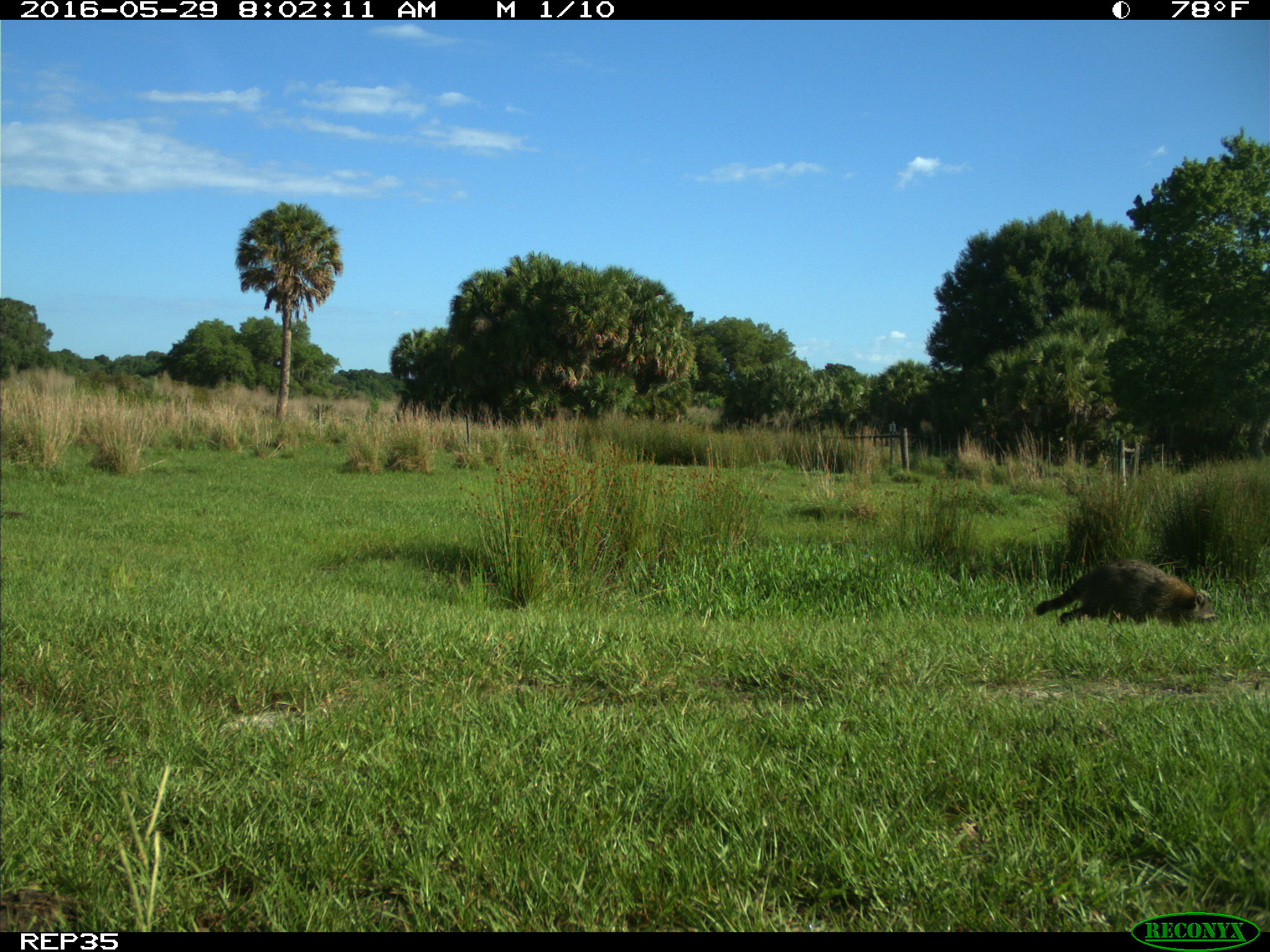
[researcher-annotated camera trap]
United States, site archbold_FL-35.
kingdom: Animalia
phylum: Chordata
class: Mammalia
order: Carnivora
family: Procyonidae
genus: Procyon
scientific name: Procyon lotor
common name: common raccoon